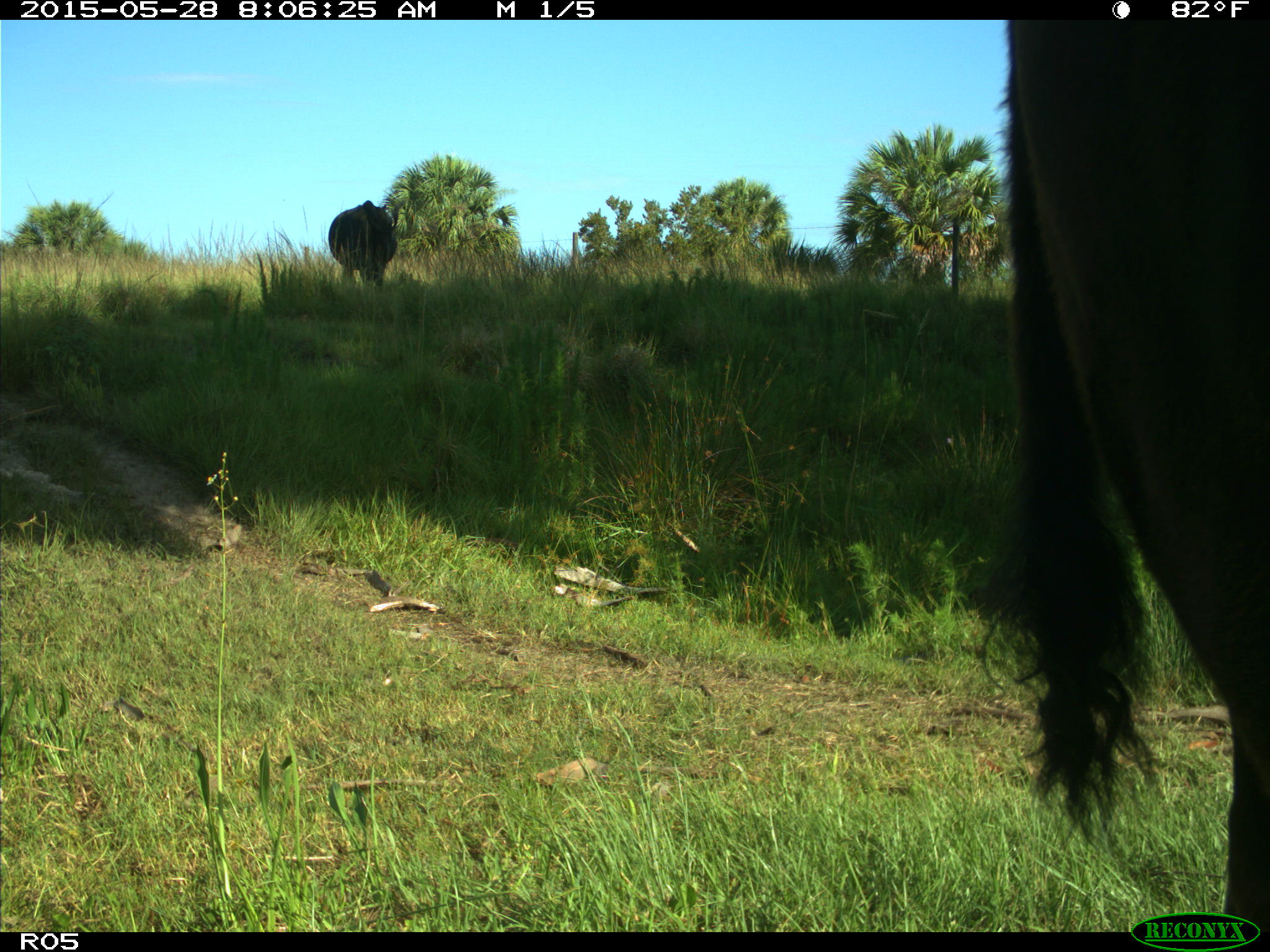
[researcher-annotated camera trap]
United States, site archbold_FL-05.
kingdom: Animalia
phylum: Chordata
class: Mammalia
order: Artiodactyla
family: Bovidae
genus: Bos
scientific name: Bos taurus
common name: domestic cow